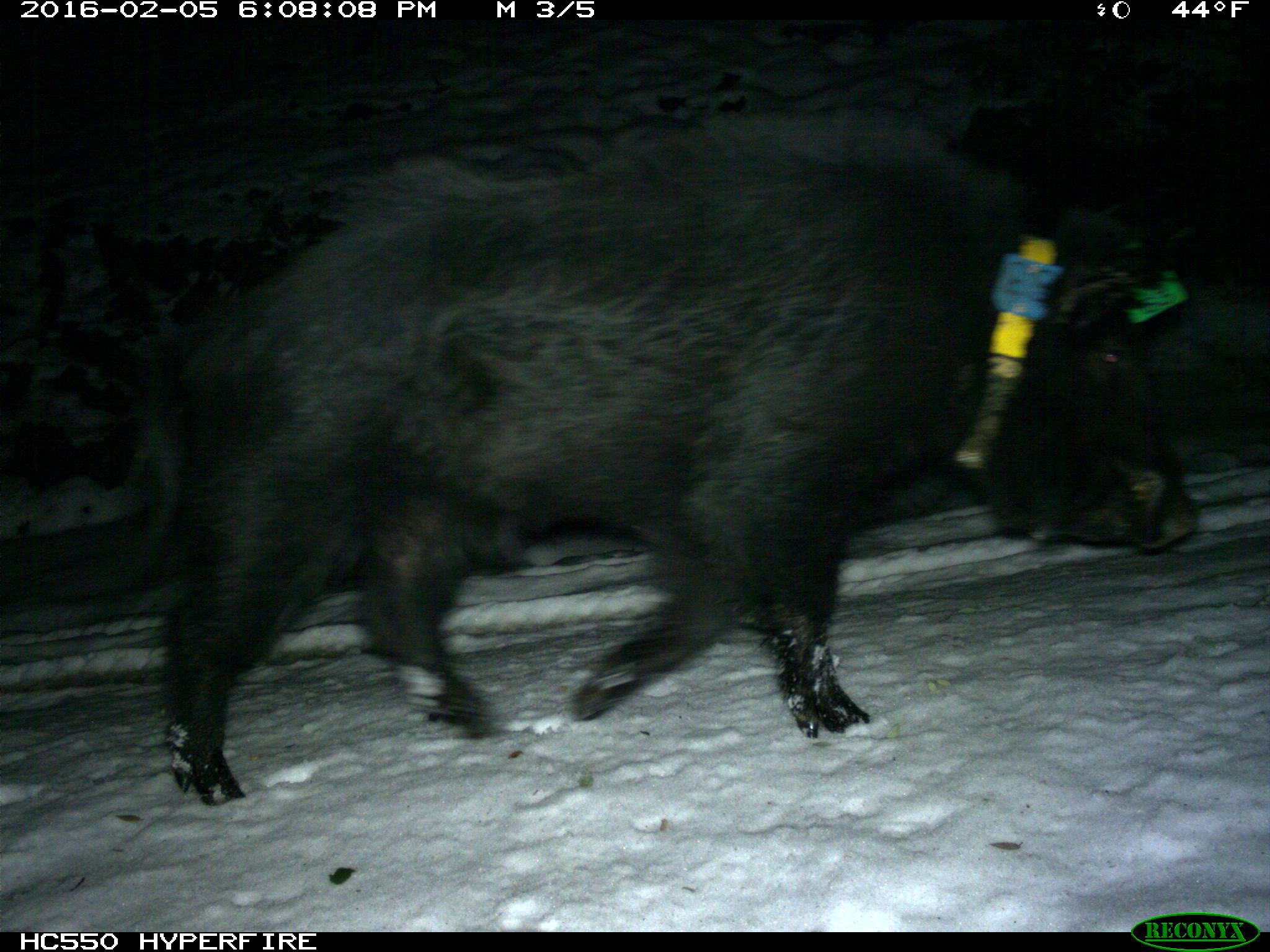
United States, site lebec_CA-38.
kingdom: Animalia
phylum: Chordata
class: Mammalia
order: Artiodactyla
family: Suidae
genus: Sus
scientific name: Sus scrofa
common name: wild boar